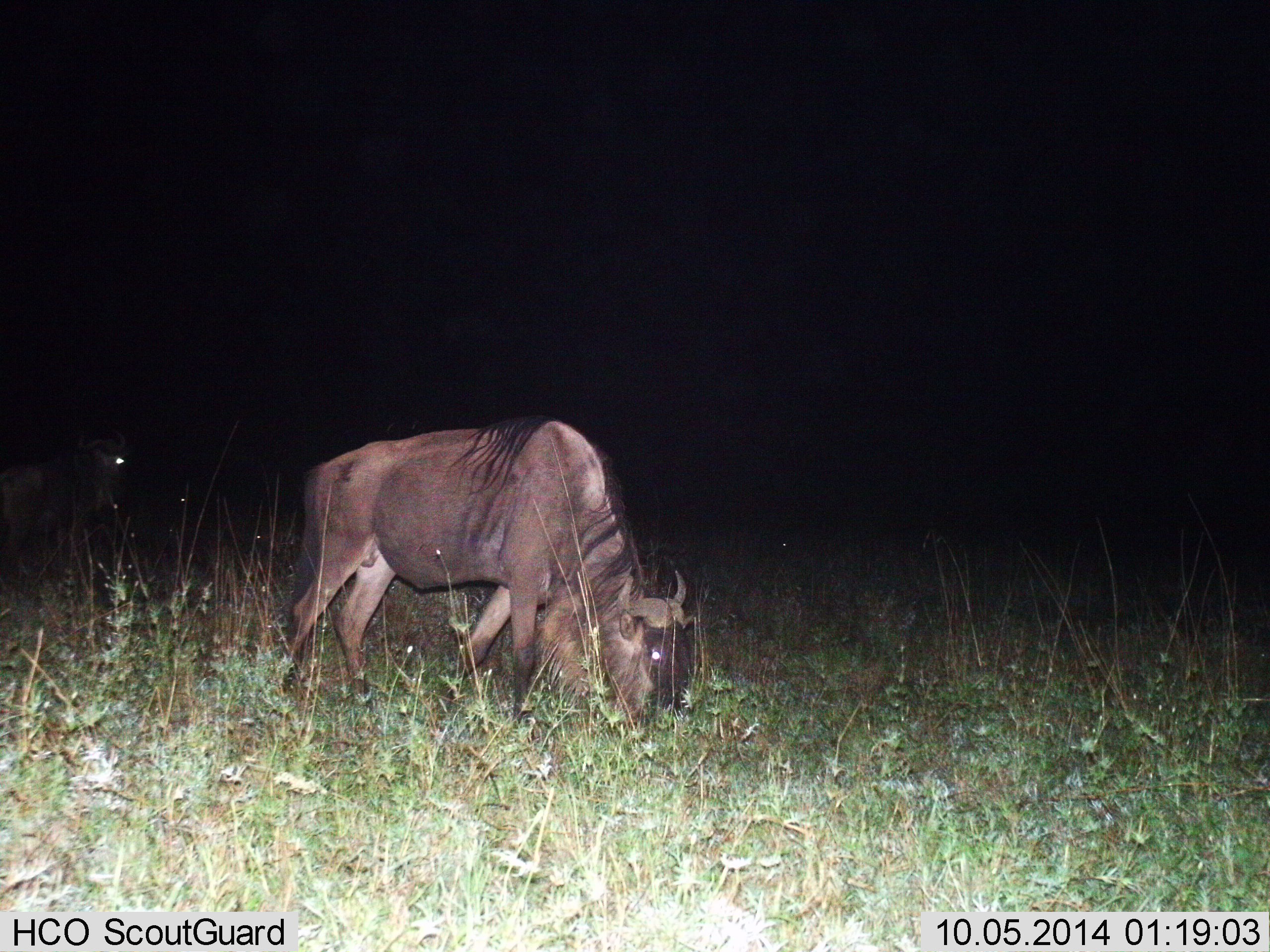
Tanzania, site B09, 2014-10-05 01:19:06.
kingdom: Animalia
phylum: Chordata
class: Mammalia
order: Artiodactyla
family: Bovidae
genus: Connochaetes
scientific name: Connochaetes taurinus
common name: blue wildebeest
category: wildebeest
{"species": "wildebeest (blue wildebeest) (Connochaetes taurinus)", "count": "2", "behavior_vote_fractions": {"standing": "30%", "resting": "0%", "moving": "20%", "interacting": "0%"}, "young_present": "0%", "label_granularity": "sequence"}